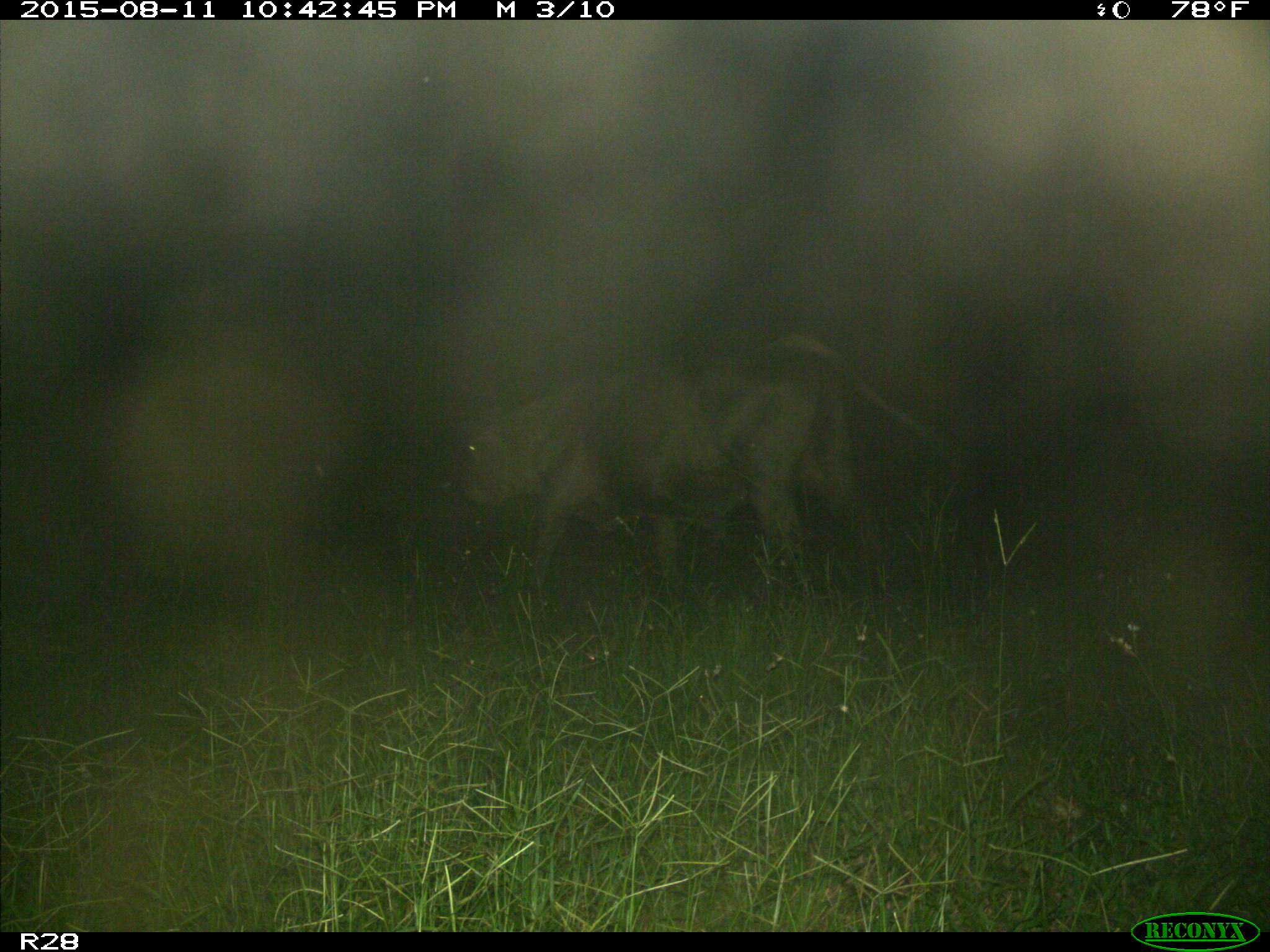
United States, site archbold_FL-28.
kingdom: Animalia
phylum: Chordata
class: Mammalia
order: Artiodactyla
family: Bovidae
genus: Bos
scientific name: Bos taurus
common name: domestic cow